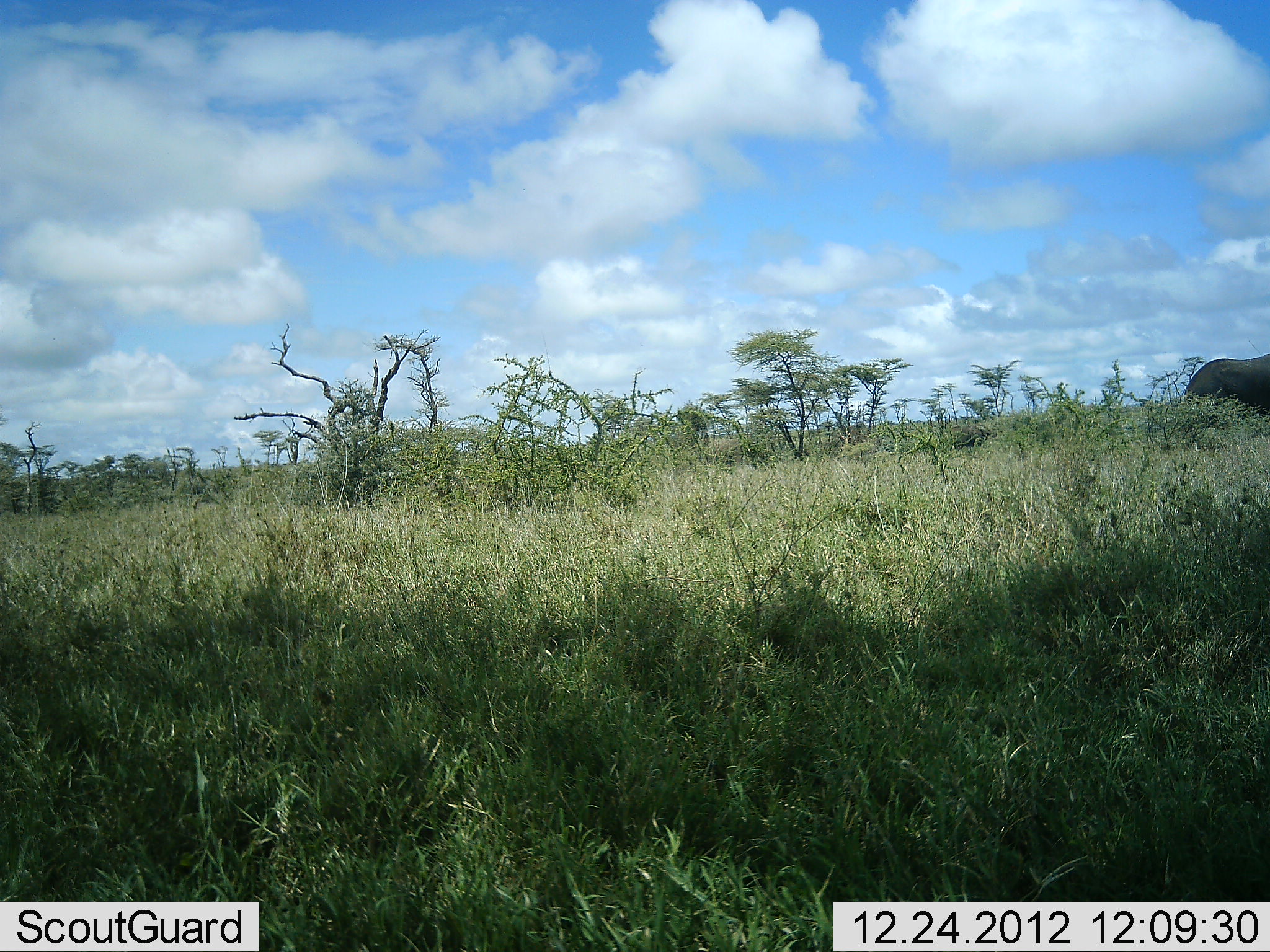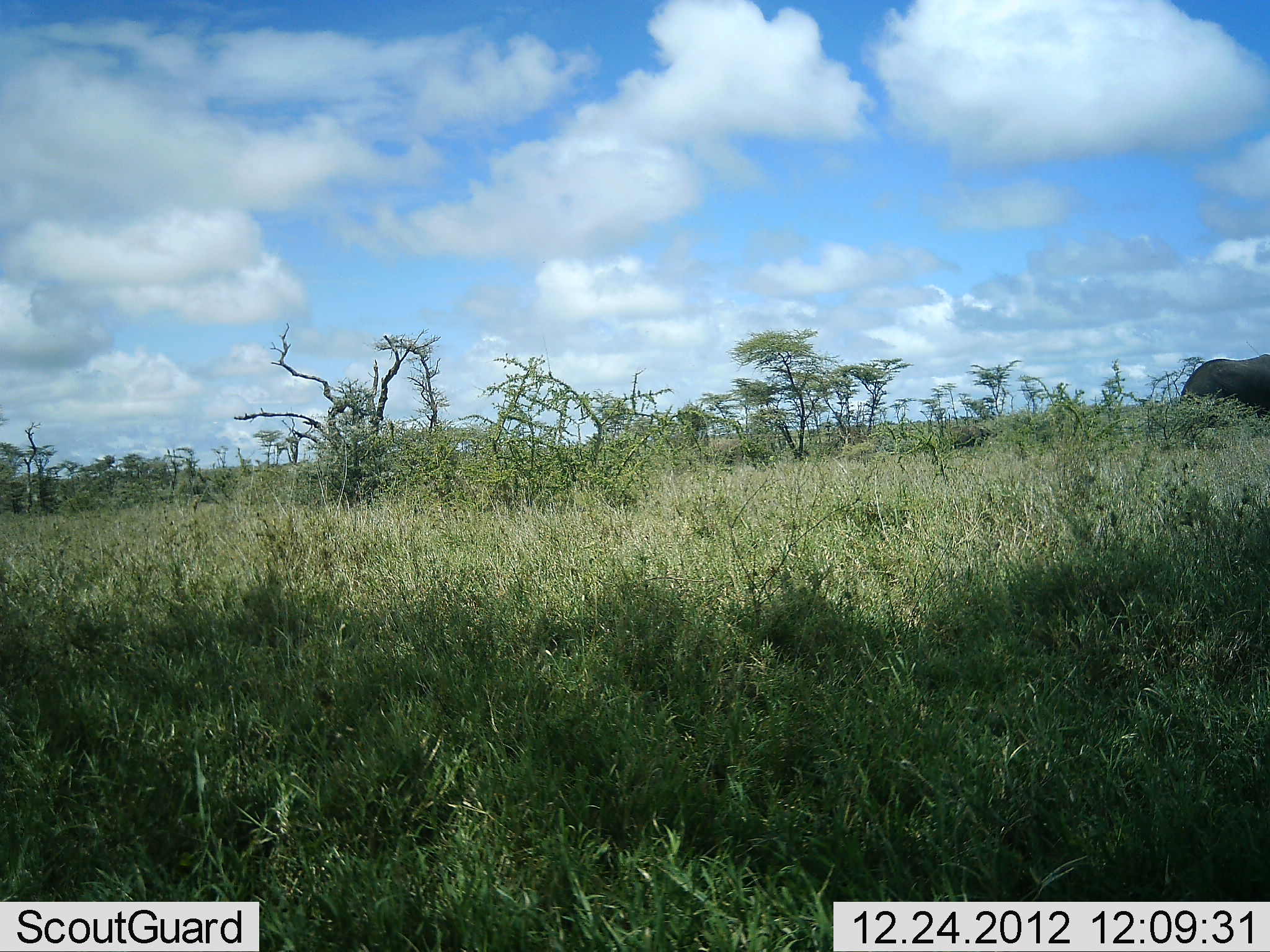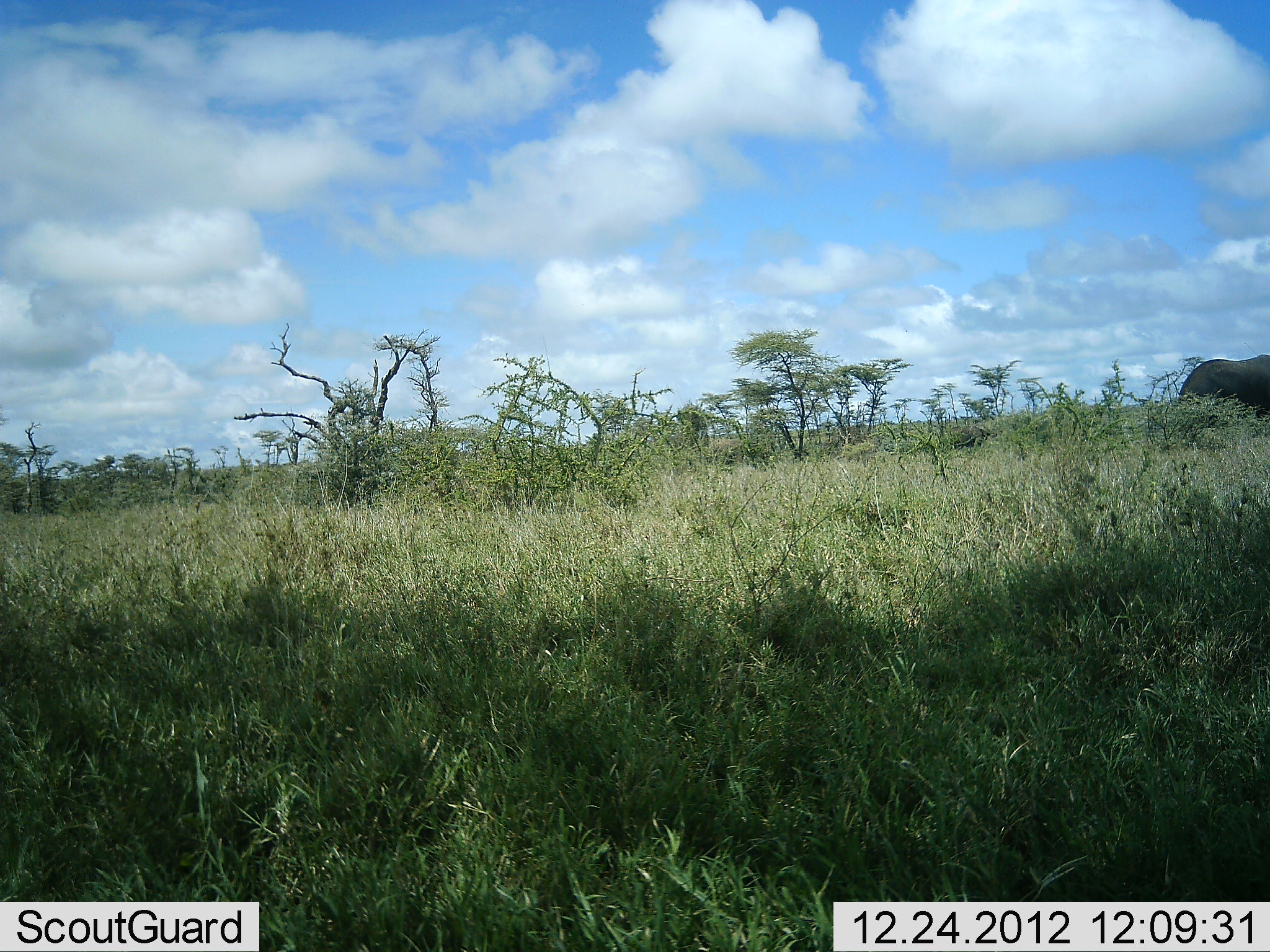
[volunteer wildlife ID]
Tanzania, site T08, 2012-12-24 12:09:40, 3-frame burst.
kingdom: Animalia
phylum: Chordata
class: Mammalia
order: Proboscidea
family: Elephantidae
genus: Loxodonta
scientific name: Loxodonta africana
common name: african bush elephant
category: elephant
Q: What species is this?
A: Elephant (african bush elephant) (Loxodonta africana).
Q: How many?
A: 1.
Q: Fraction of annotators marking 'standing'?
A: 44%.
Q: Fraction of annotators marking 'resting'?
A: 0%.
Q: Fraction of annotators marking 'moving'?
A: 33%.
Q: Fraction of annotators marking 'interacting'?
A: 0%.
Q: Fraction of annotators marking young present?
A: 0%.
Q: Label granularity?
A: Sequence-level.